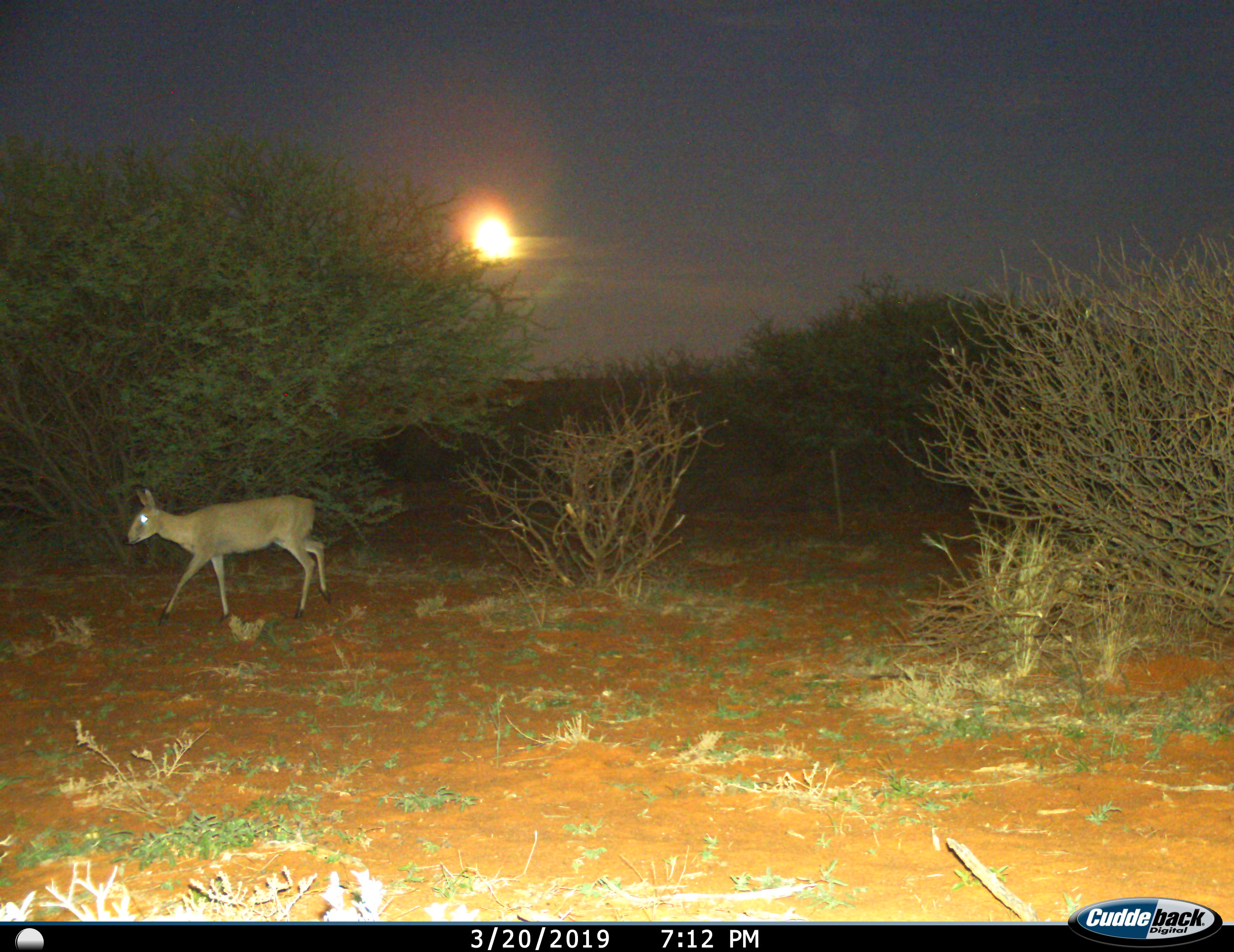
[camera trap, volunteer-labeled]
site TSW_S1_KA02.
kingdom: Animalia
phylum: Chordata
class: Mammalia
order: Artiodactyla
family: Bovidae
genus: Sylvicapra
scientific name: Sylvicapra grimmia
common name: common duiker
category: duikercommongrey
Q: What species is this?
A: Duikercommongrey (common duiker) (Sylvicapra grimmia).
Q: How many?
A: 1.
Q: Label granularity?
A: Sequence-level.